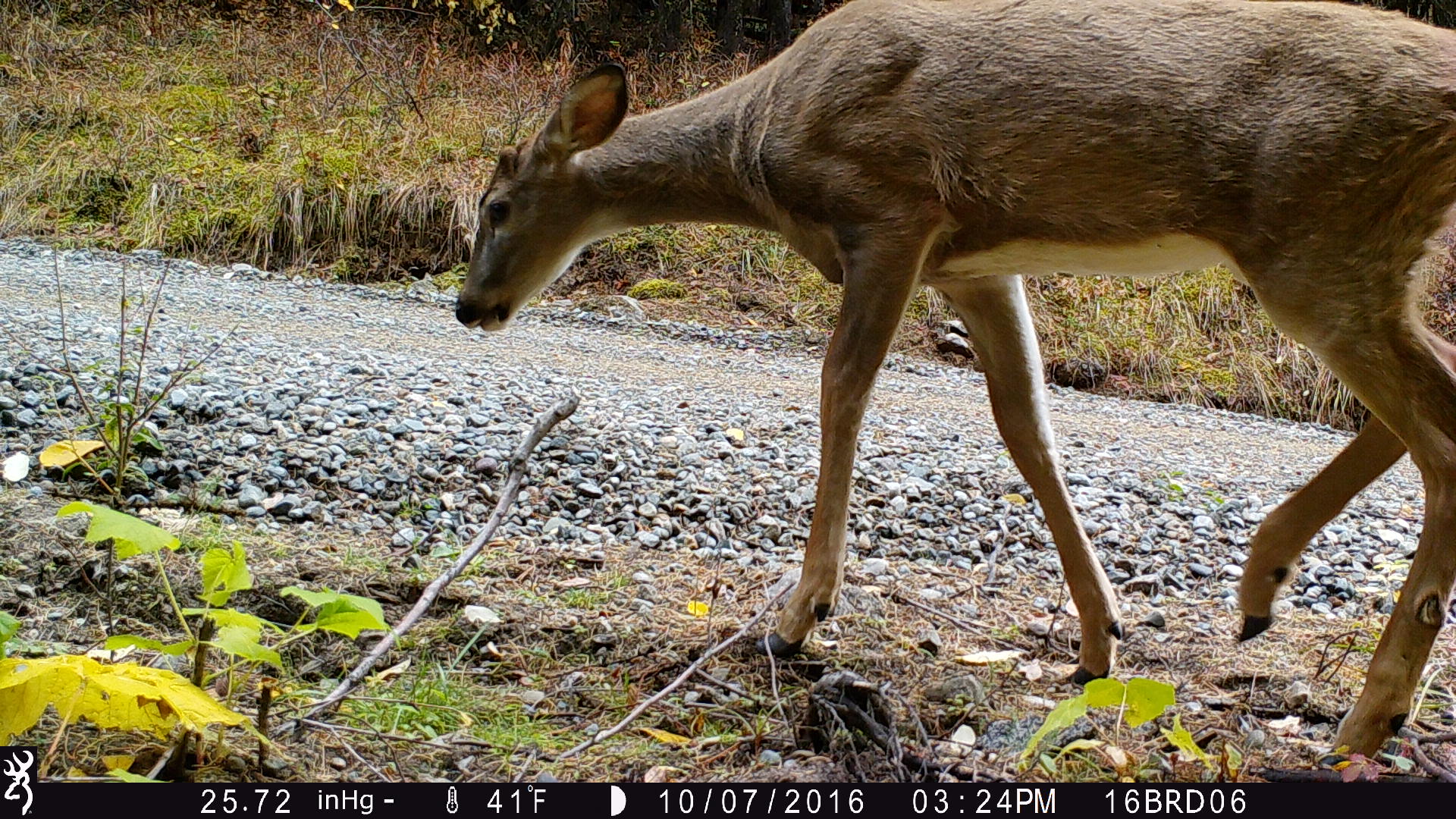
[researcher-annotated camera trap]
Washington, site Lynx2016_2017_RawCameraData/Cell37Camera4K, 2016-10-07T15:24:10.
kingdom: Animalia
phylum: Chordata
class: Mammalia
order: Artiodactyla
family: Cervidae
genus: Odocoileus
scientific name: Odocoileus virginianus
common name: white-tailed deer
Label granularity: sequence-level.